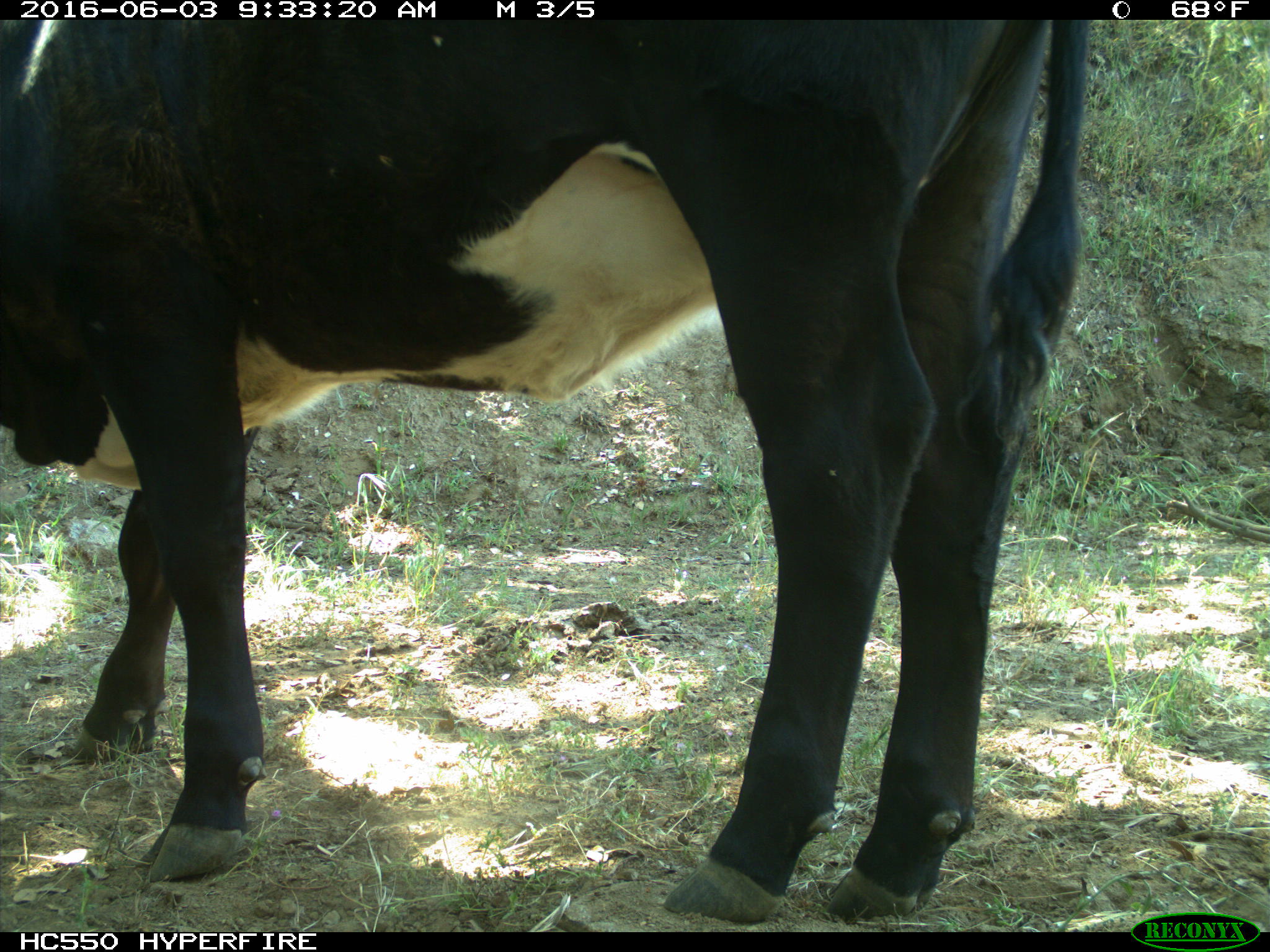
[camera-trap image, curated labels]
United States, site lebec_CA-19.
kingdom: Animalia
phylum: Chordata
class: Mammalia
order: Artiodactyla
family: Bovidae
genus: Bos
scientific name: Bos taurus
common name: domestic cow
Bos taurus (domestic cow).